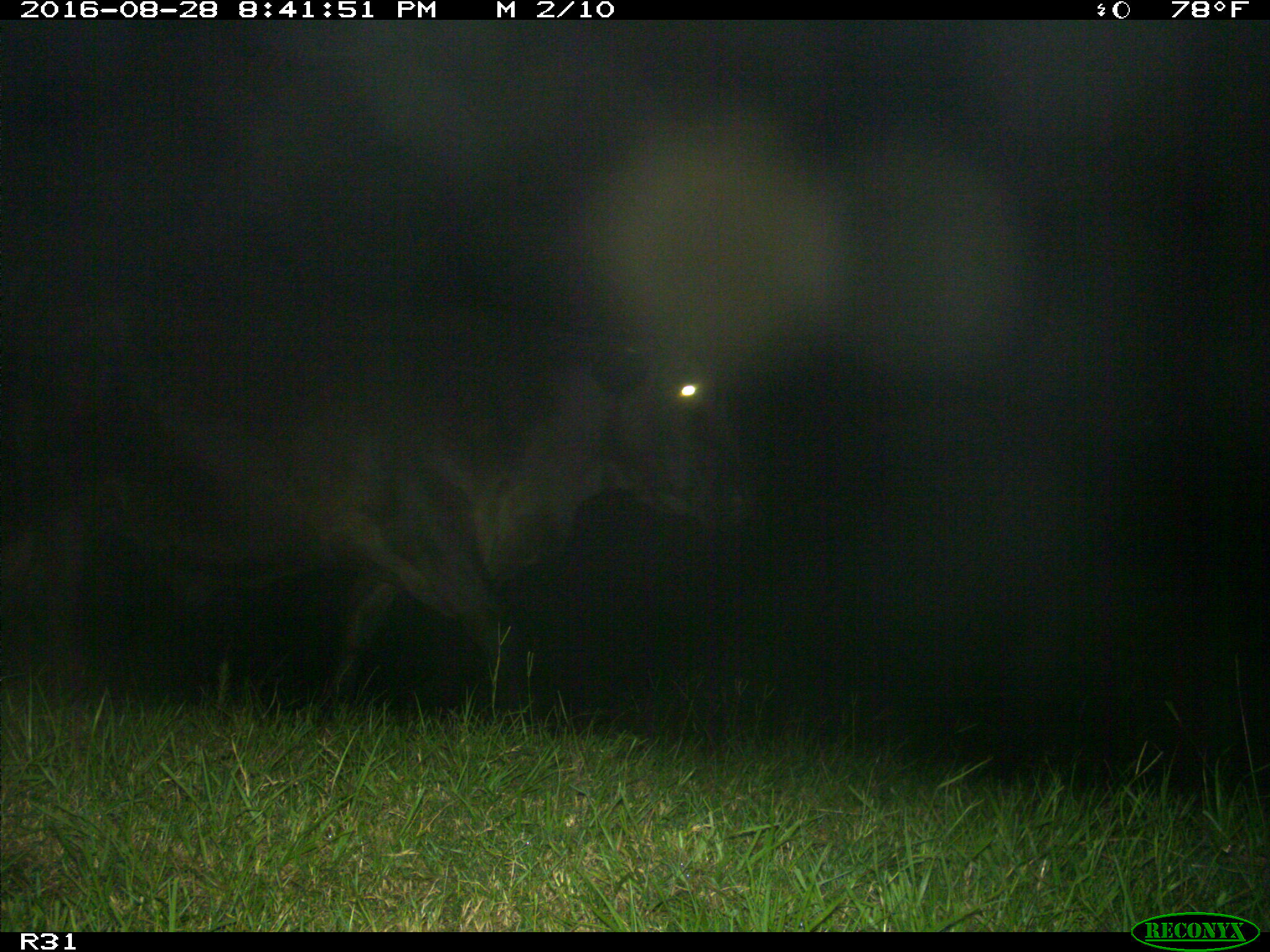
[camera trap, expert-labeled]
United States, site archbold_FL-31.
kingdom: Animalia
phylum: Chordata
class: Mammalia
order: Artiodactyla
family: Bovidae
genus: Bos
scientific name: Bos taurus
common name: domestic cow